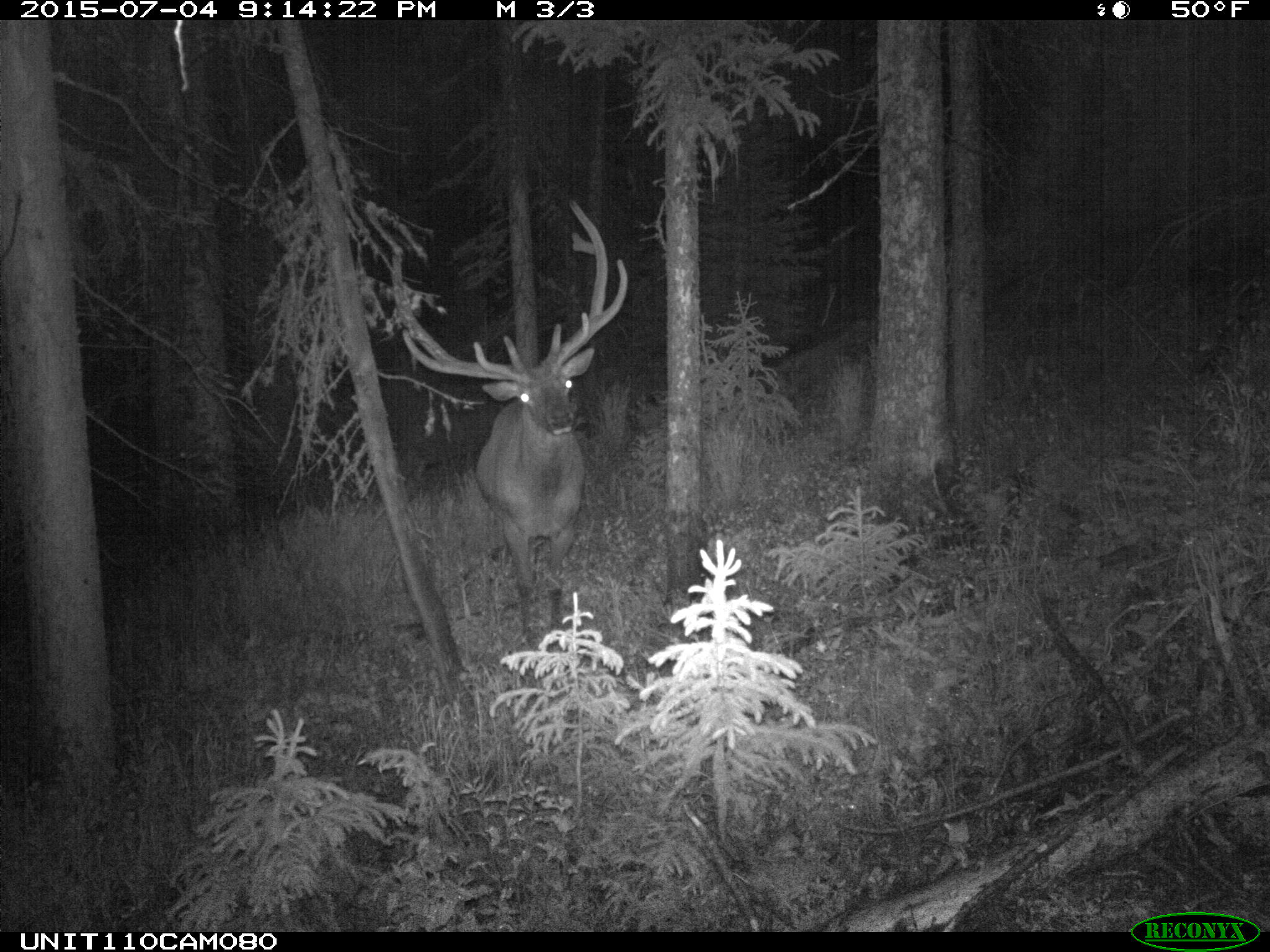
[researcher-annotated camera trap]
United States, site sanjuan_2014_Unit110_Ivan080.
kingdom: Animalia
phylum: Chordata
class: Mammalia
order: Artiodactyla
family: Cervidae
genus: Cervus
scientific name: Cervus elaphus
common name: red deer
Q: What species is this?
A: Cervus elaphus (red deer).